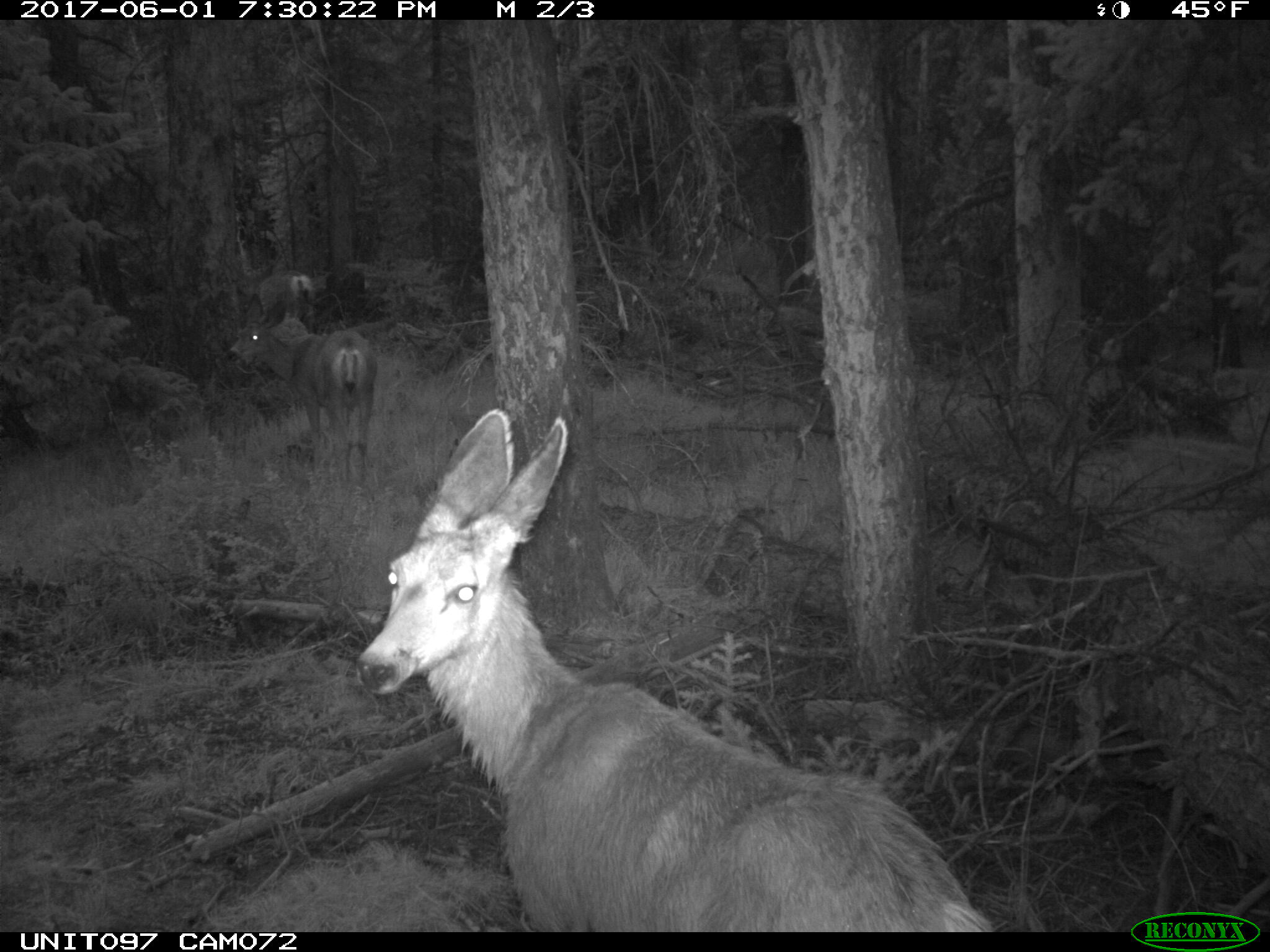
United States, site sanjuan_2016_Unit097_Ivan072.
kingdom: Animalia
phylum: Chordata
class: Mammalia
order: Artiodactyla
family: Cervidae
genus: Odocoileus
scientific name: Odocoileus hemionus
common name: mule deer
Odocoileus hemionus (mule deer).